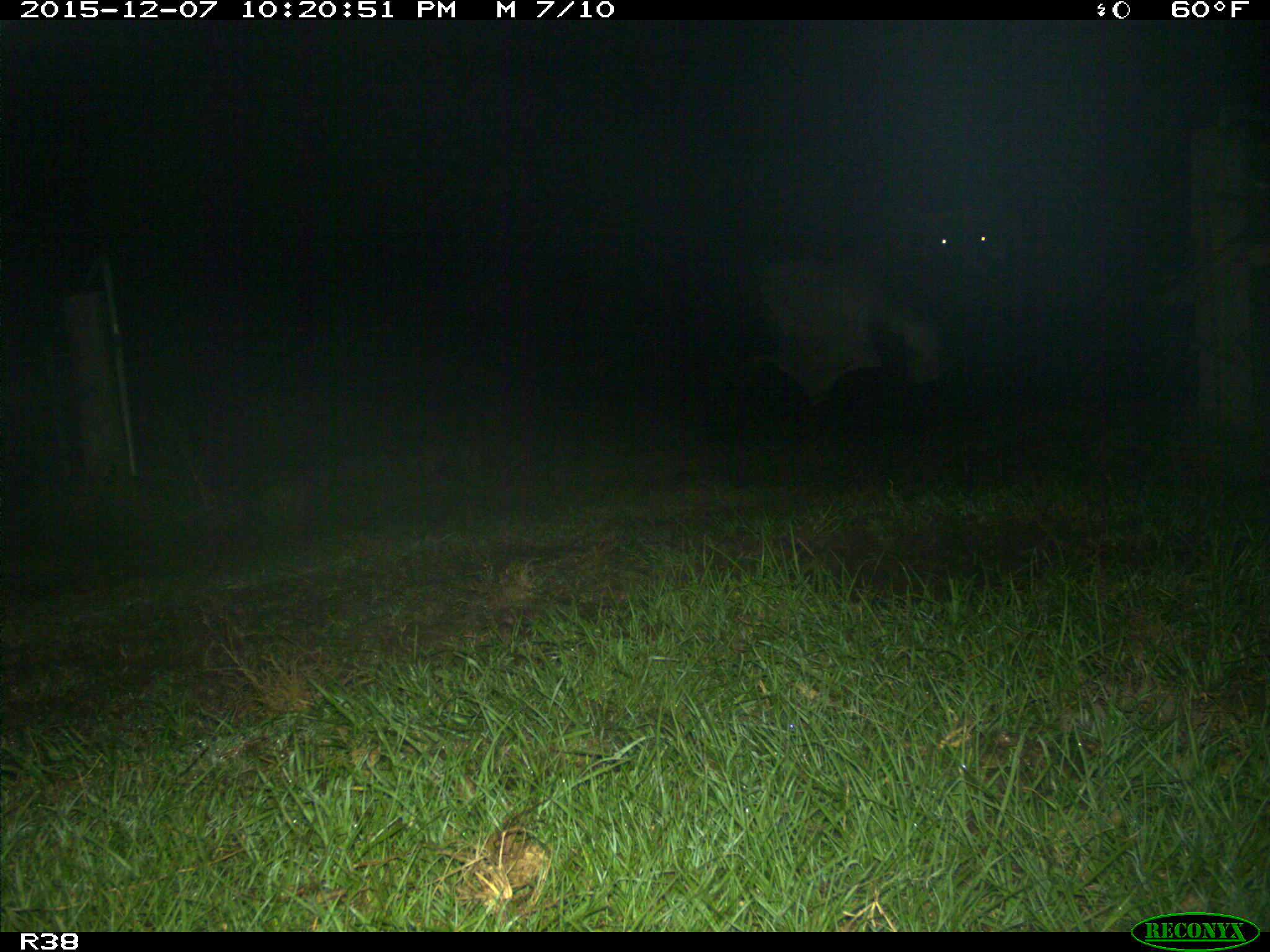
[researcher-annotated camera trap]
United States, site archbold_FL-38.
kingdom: Animalia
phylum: Chordata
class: Mammalia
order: Artiodactyla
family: Bovidae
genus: Bos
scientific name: Bos taurus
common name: domestic cow